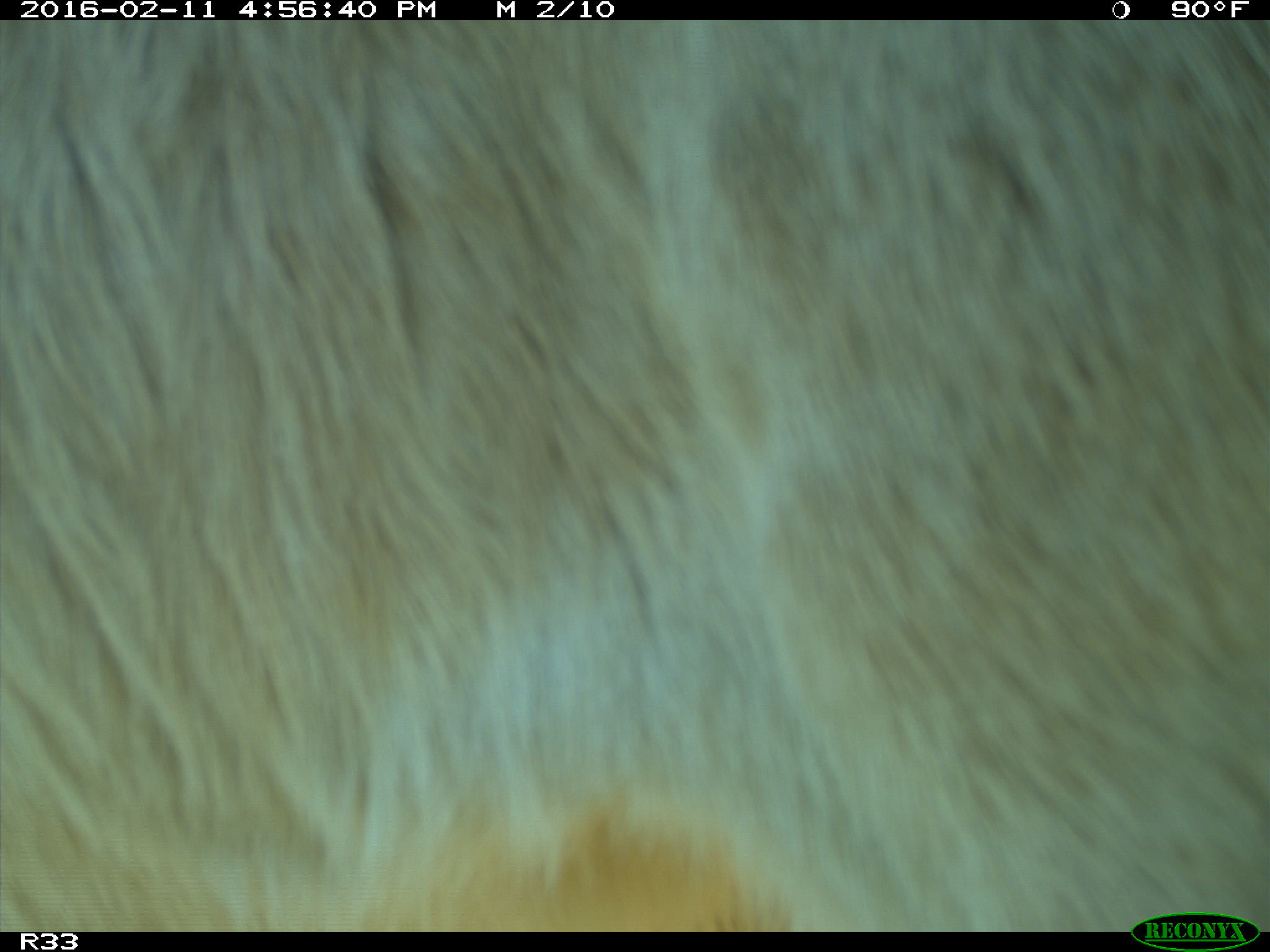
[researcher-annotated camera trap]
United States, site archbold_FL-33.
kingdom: Animalia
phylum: Chordata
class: Mammalia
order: Artiodactyla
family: Bovidae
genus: Bos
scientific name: Bos taurus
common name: domestic cow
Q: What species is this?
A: Bos taurus (domestic cow).